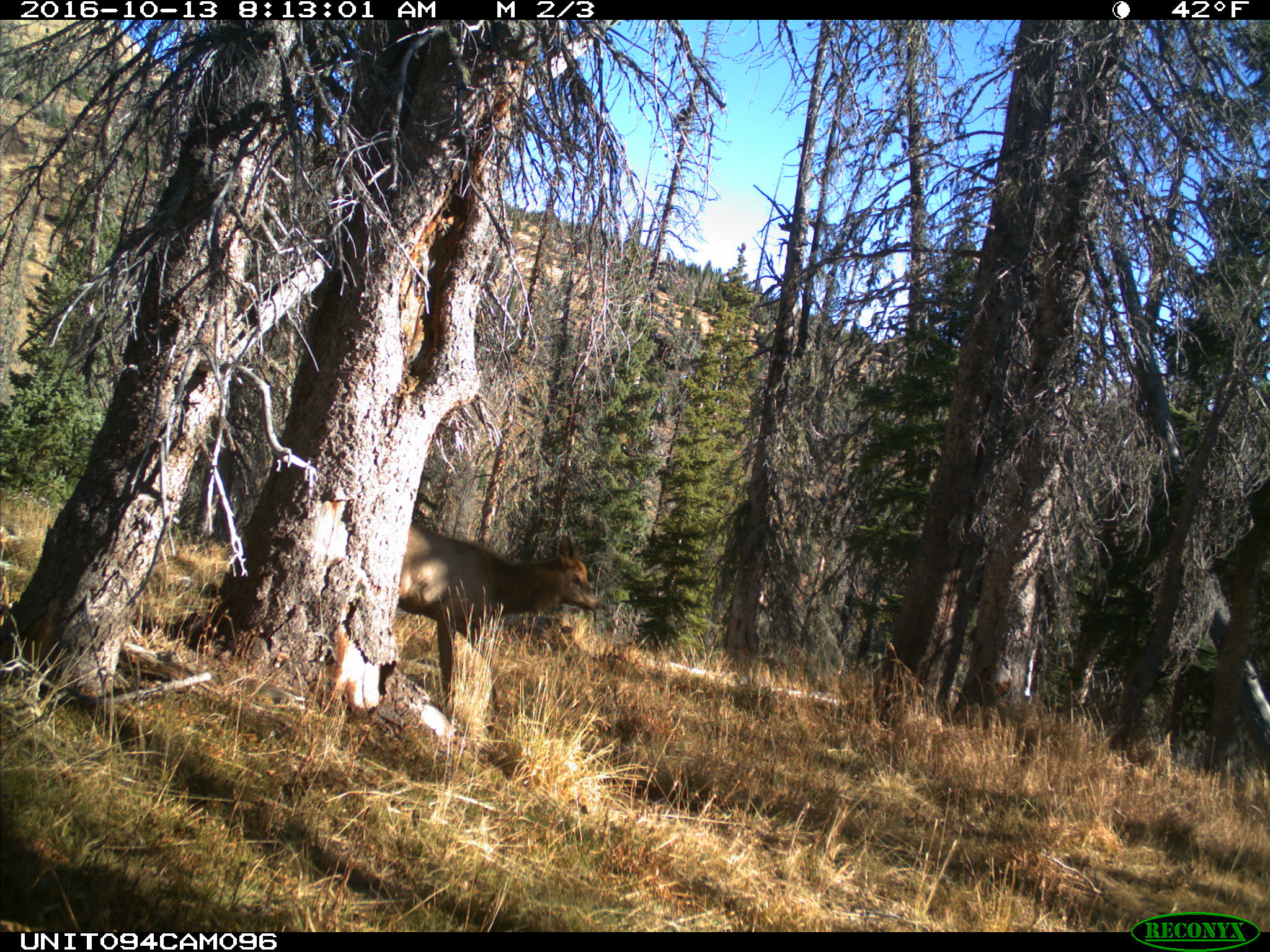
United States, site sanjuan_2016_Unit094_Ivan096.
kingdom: Animalia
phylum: Chordata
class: Mammalia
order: Artiodactyla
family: Cervidae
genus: Cervus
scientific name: Cervus elaphus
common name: red deer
Cervus elaphus (red deer).